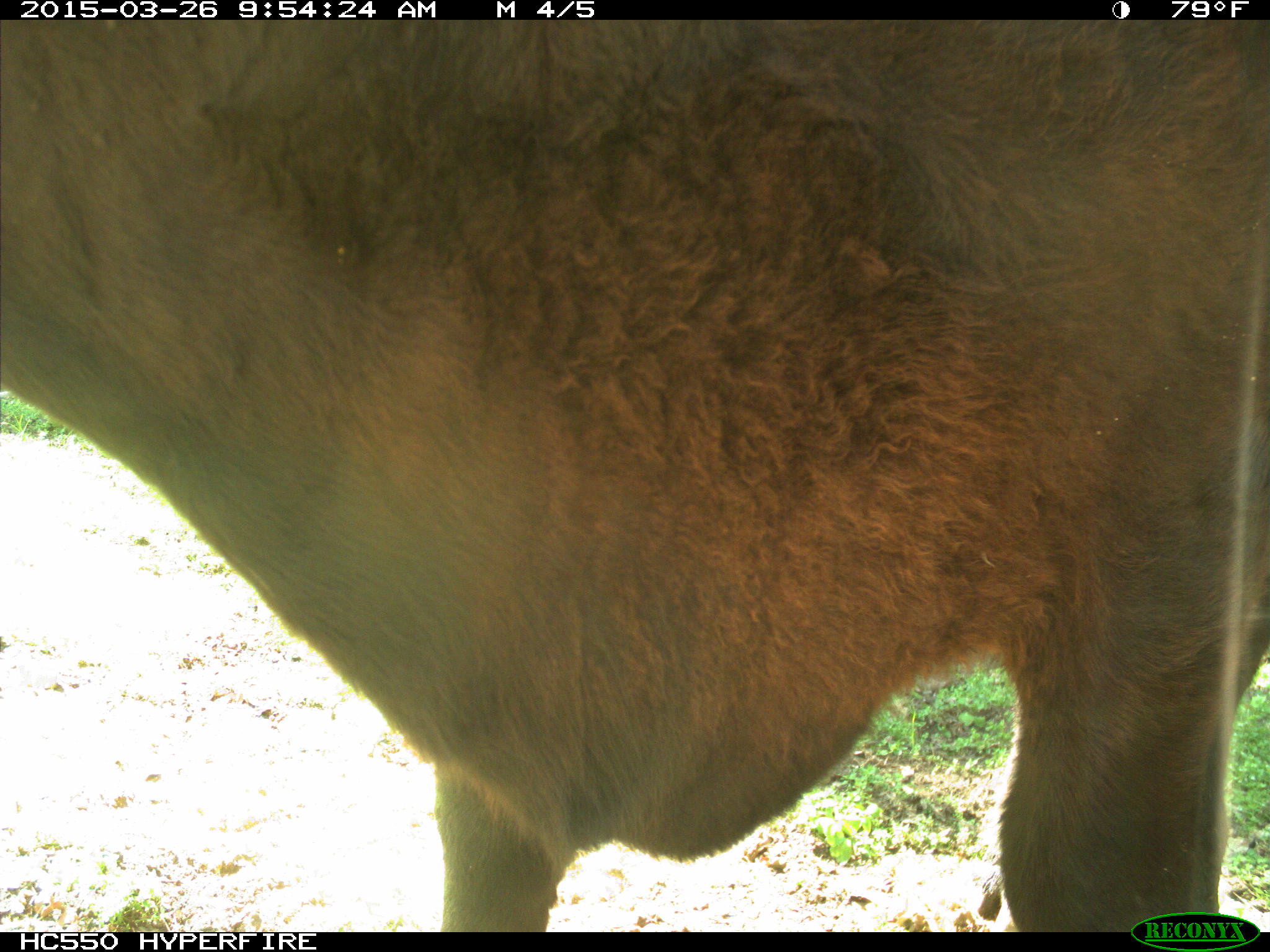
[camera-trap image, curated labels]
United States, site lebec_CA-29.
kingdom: Animalia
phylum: Chordata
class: Mammalia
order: Artiodactyla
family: Bovidae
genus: Bos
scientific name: Bos taurus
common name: domestic cow